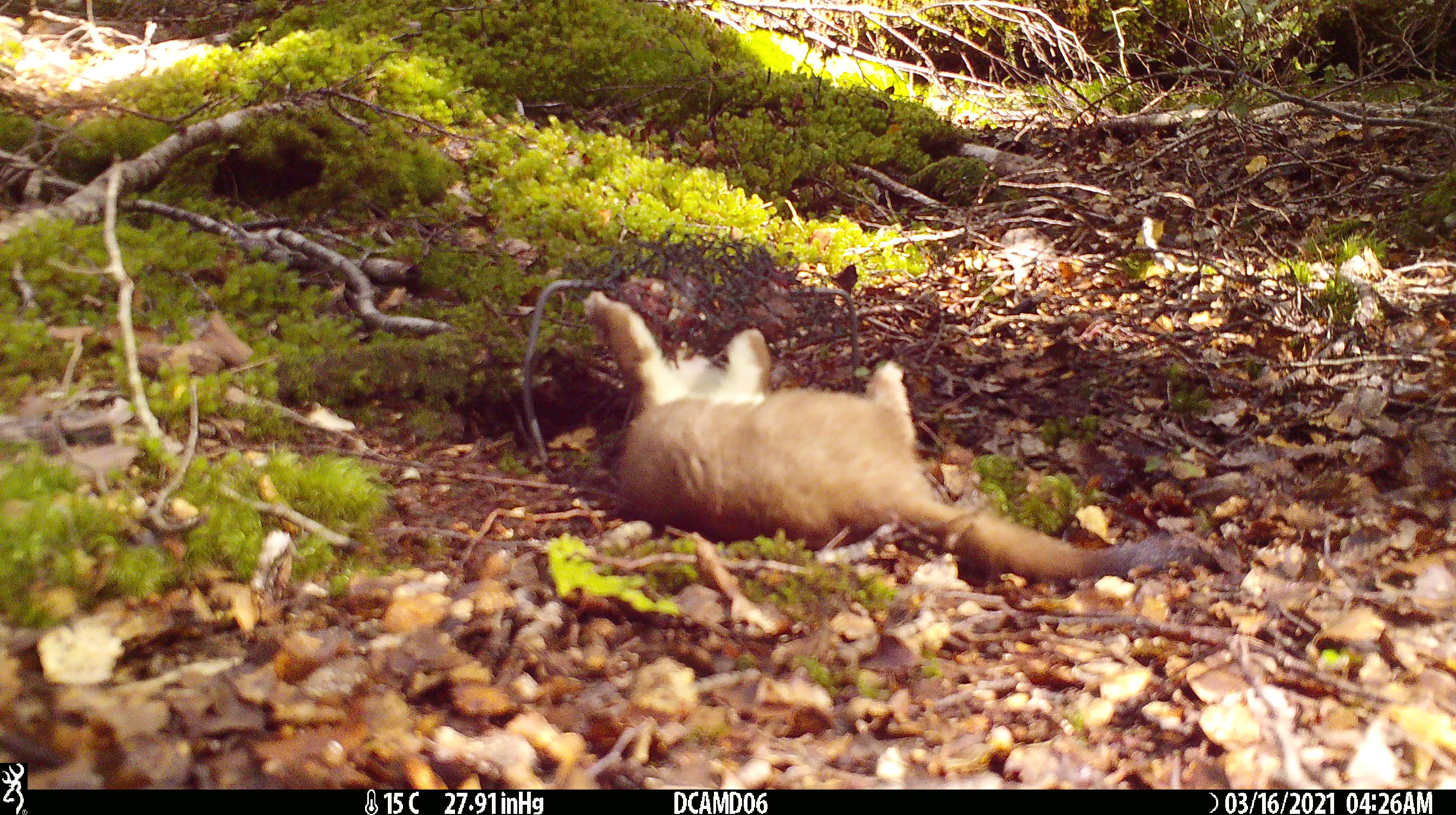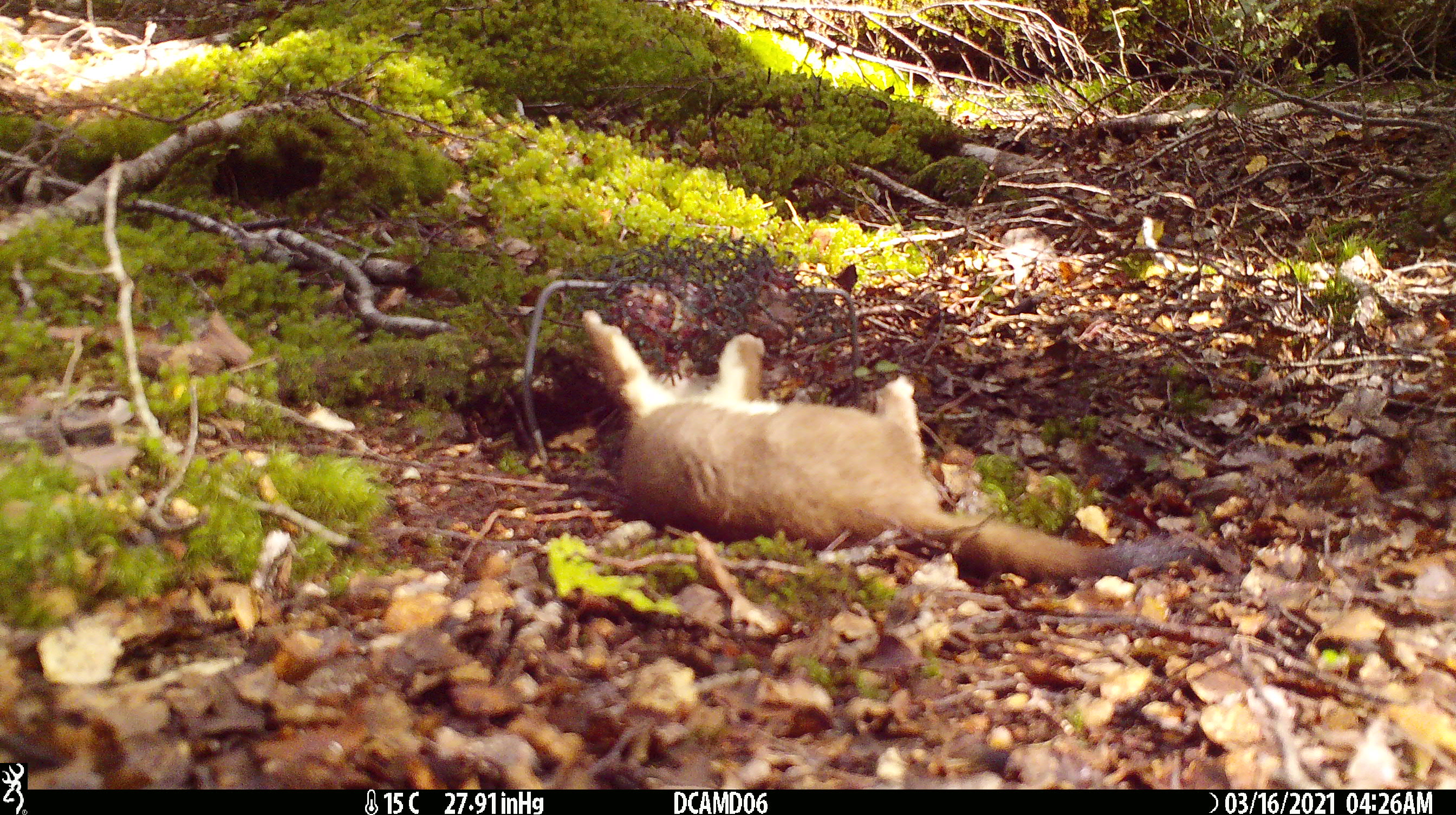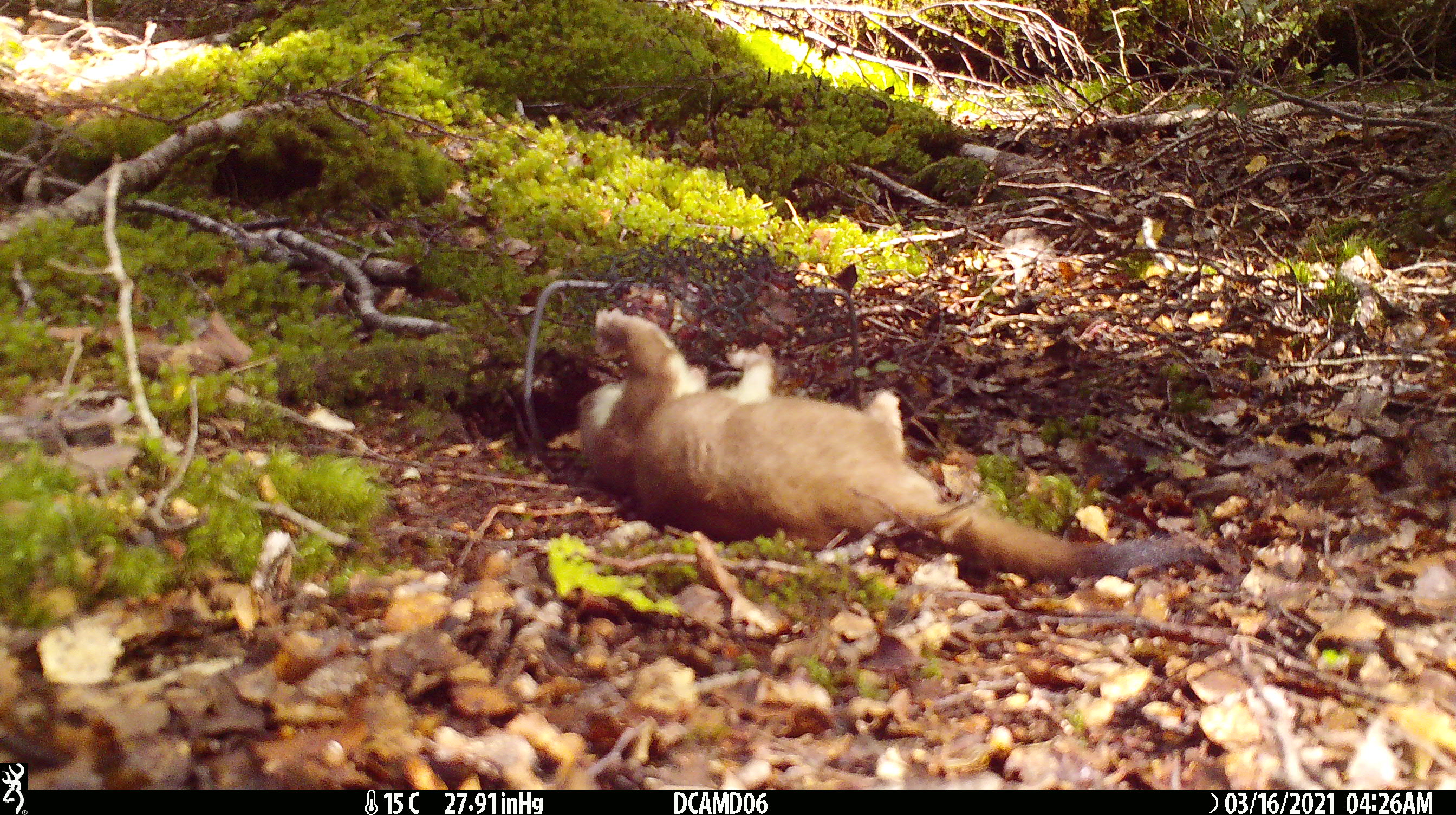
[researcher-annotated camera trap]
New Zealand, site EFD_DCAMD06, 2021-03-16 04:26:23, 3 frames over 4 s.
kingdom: Animalia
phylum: Chordata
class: Mammalia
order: Carnivora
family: Mustelidae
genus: Mustela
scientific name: Mustela erminea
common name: stoat